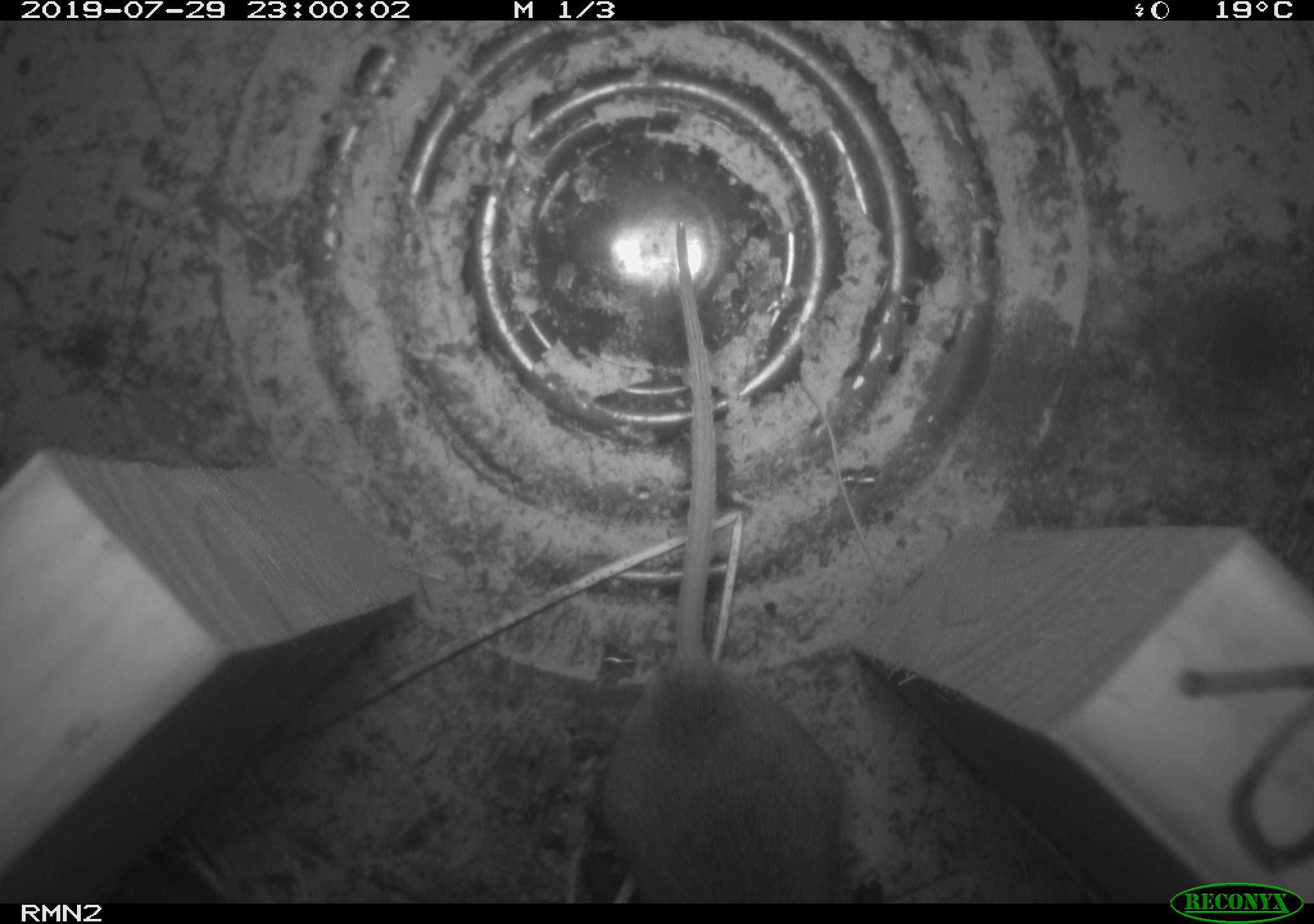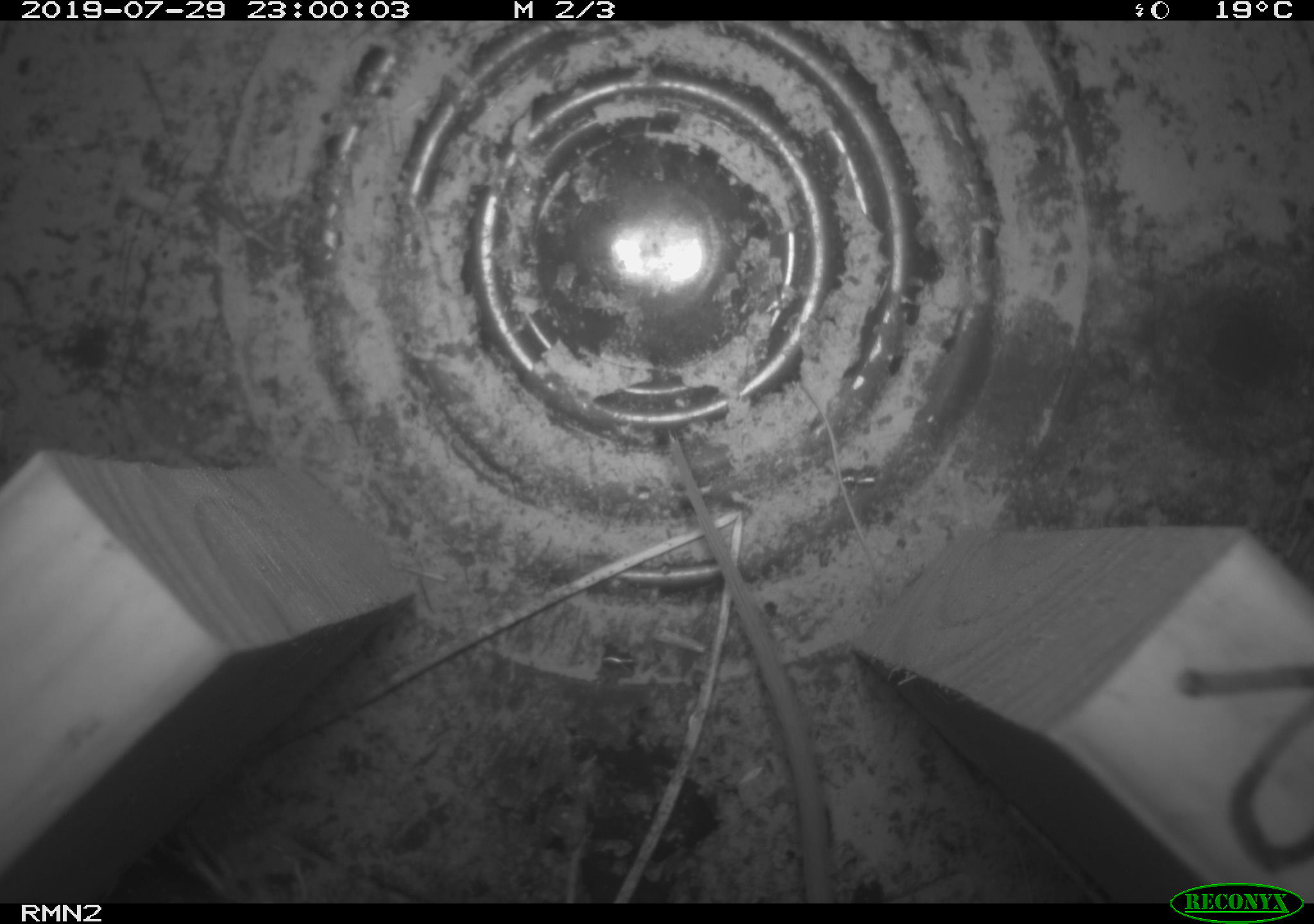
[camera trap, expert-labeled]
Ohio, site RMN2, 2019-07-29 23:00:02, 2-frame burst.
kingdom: Animalia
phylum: Chordata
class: Mammalia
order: Rodentia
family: Cricetidae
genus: Peromyscus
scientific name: Peromyscus leucopus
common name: white-footed mouse